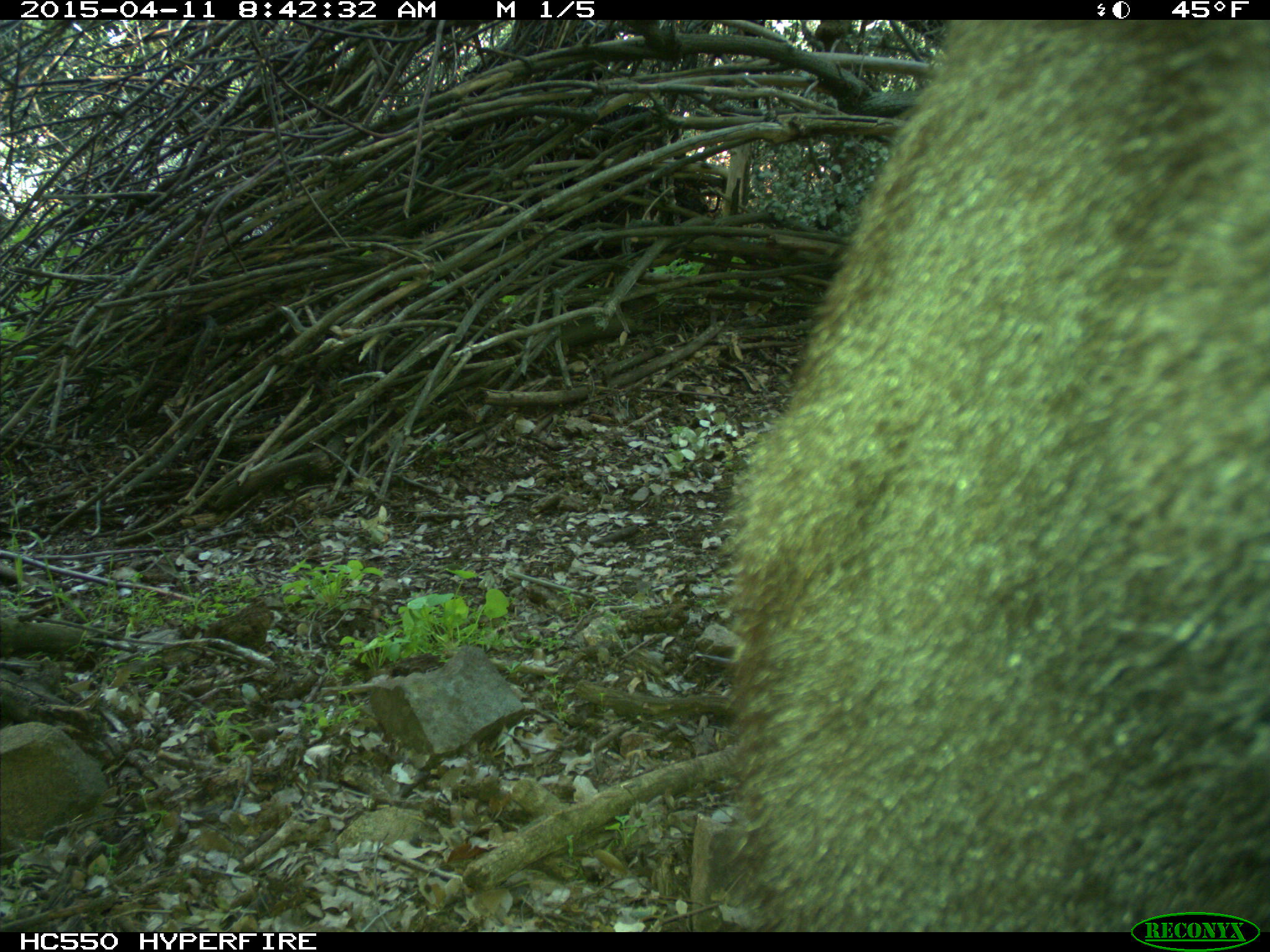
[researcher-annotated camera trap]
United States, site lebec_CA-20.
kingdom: Animalia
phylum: Chordata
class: Mammalia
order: Carnivora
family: Ursidae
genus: Ursus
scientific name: Ursus americanus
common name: american black bear